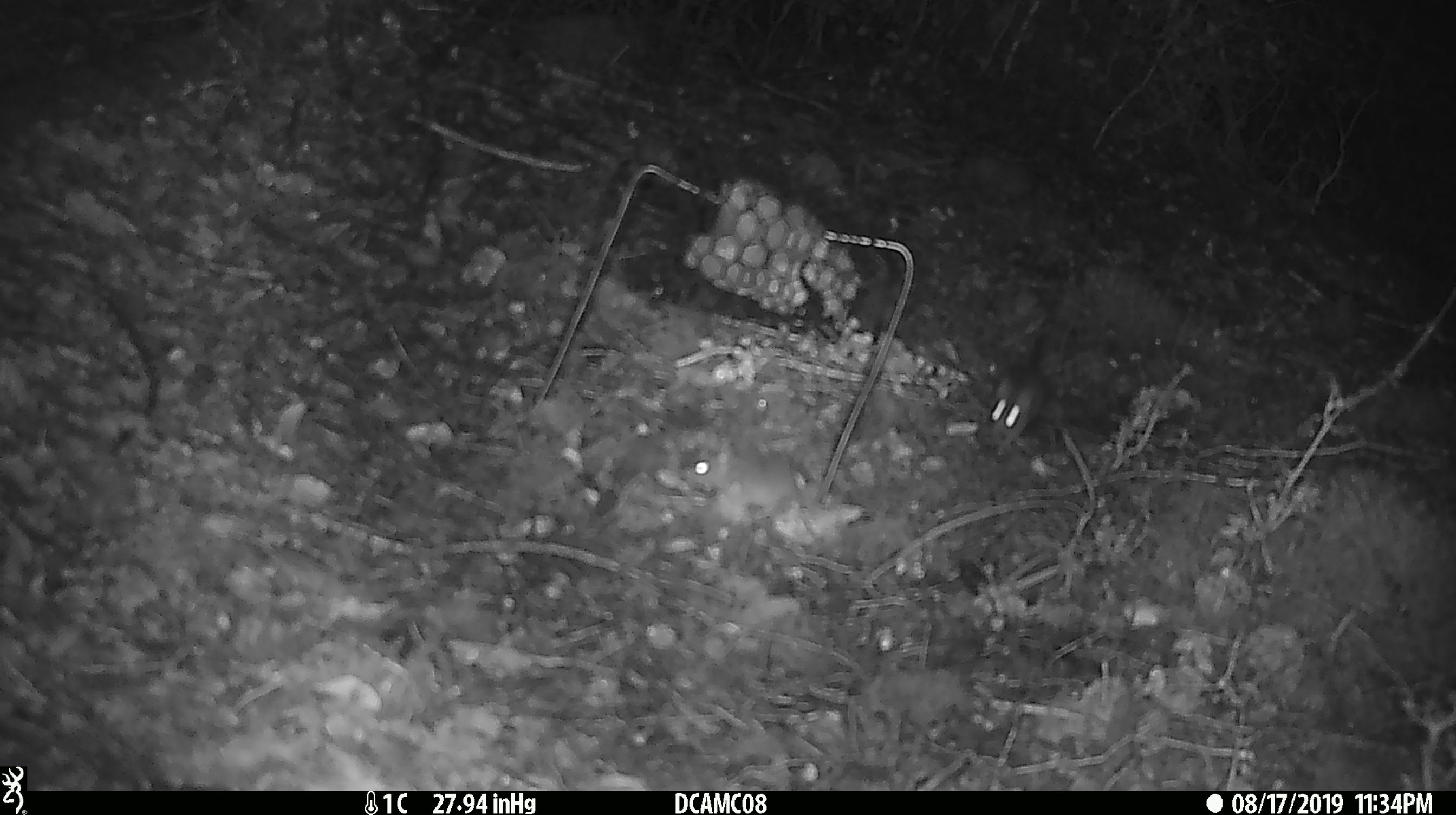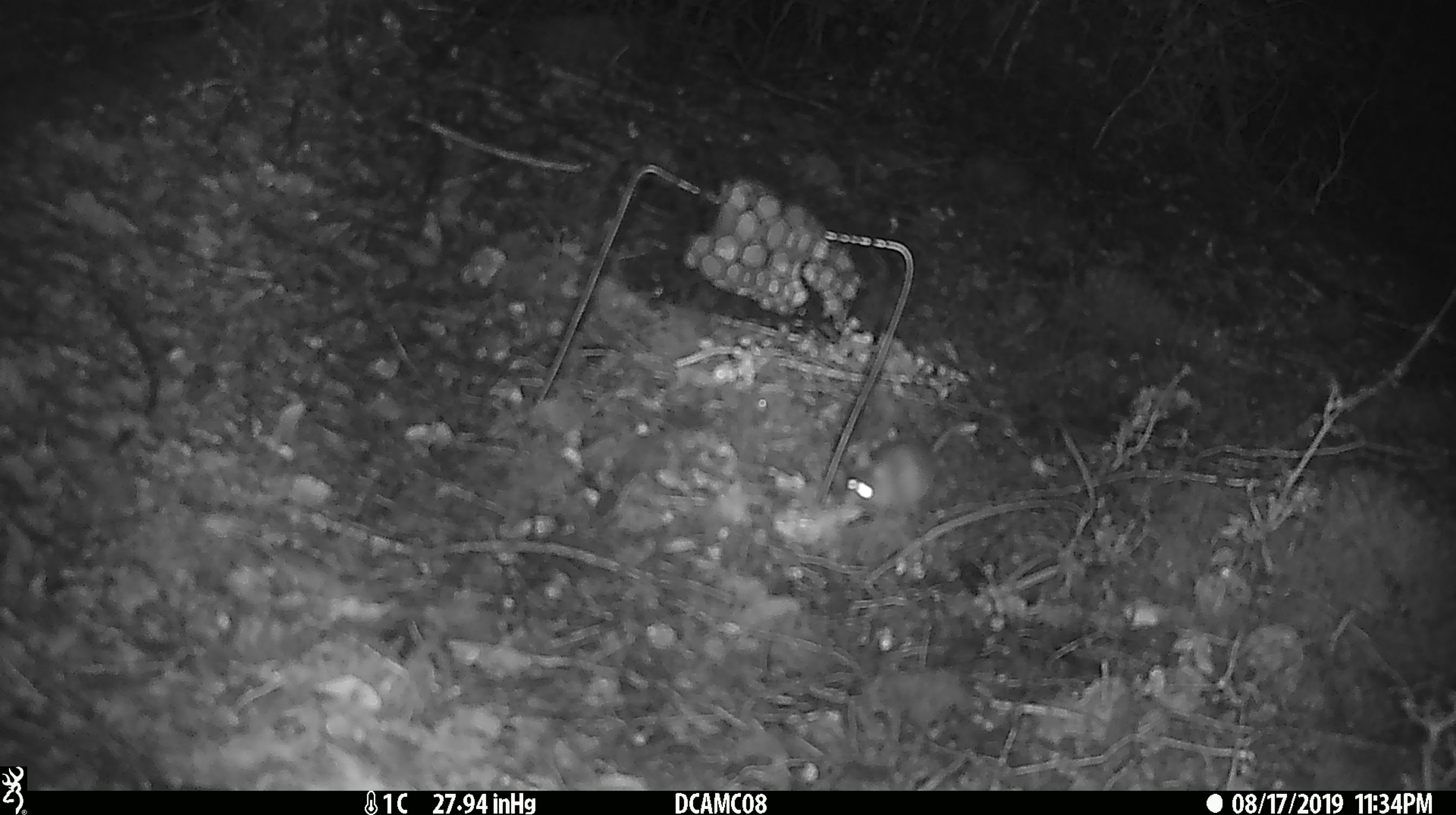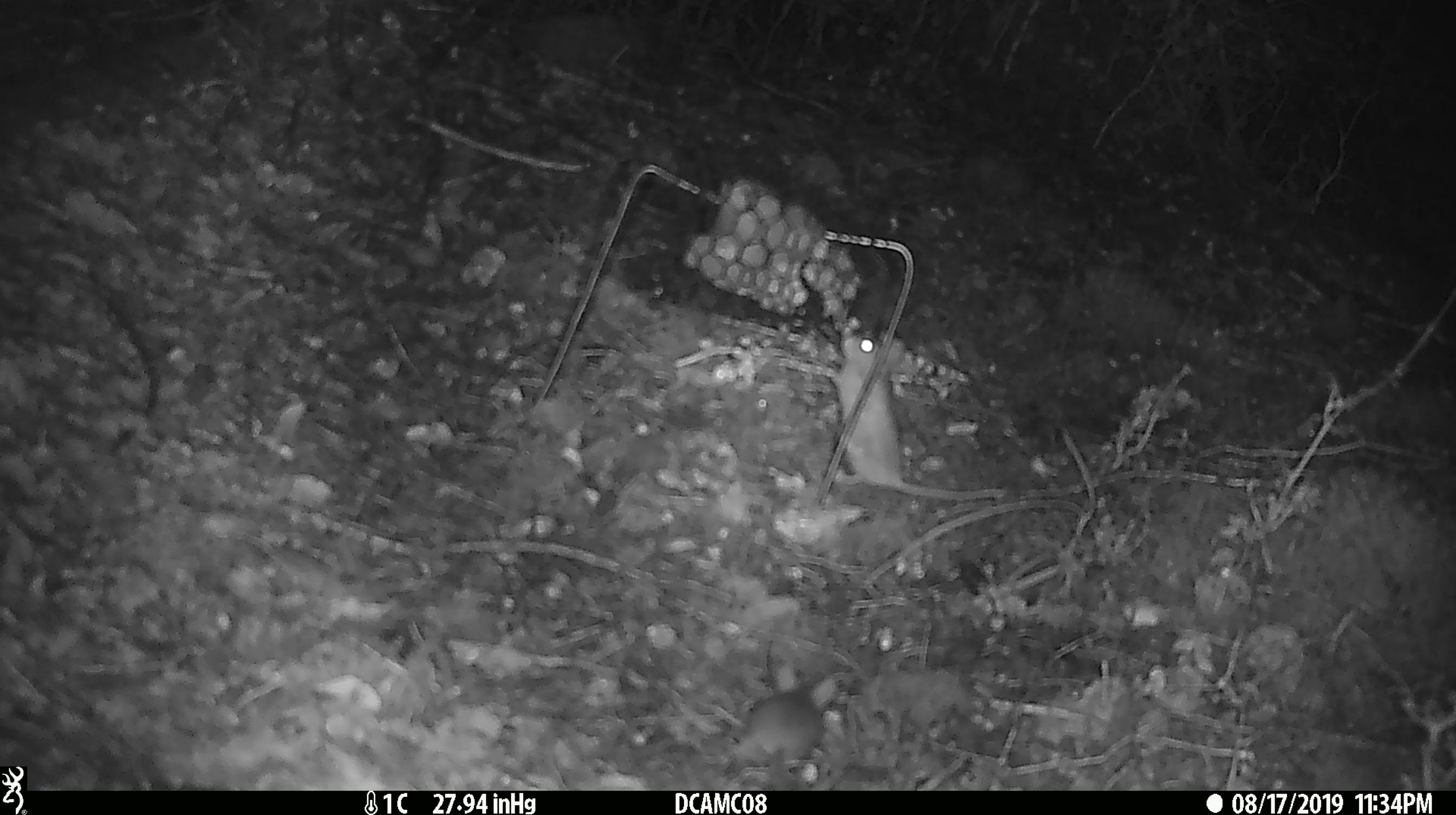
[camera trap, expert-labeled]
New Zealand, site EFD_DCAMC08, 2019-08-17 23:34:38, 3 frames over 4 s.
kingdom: Animalia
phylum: Chordata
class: Mammalia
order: Rodentia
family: Muridae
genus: Mus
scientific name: Mus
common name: mouse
Mouse (Mus).